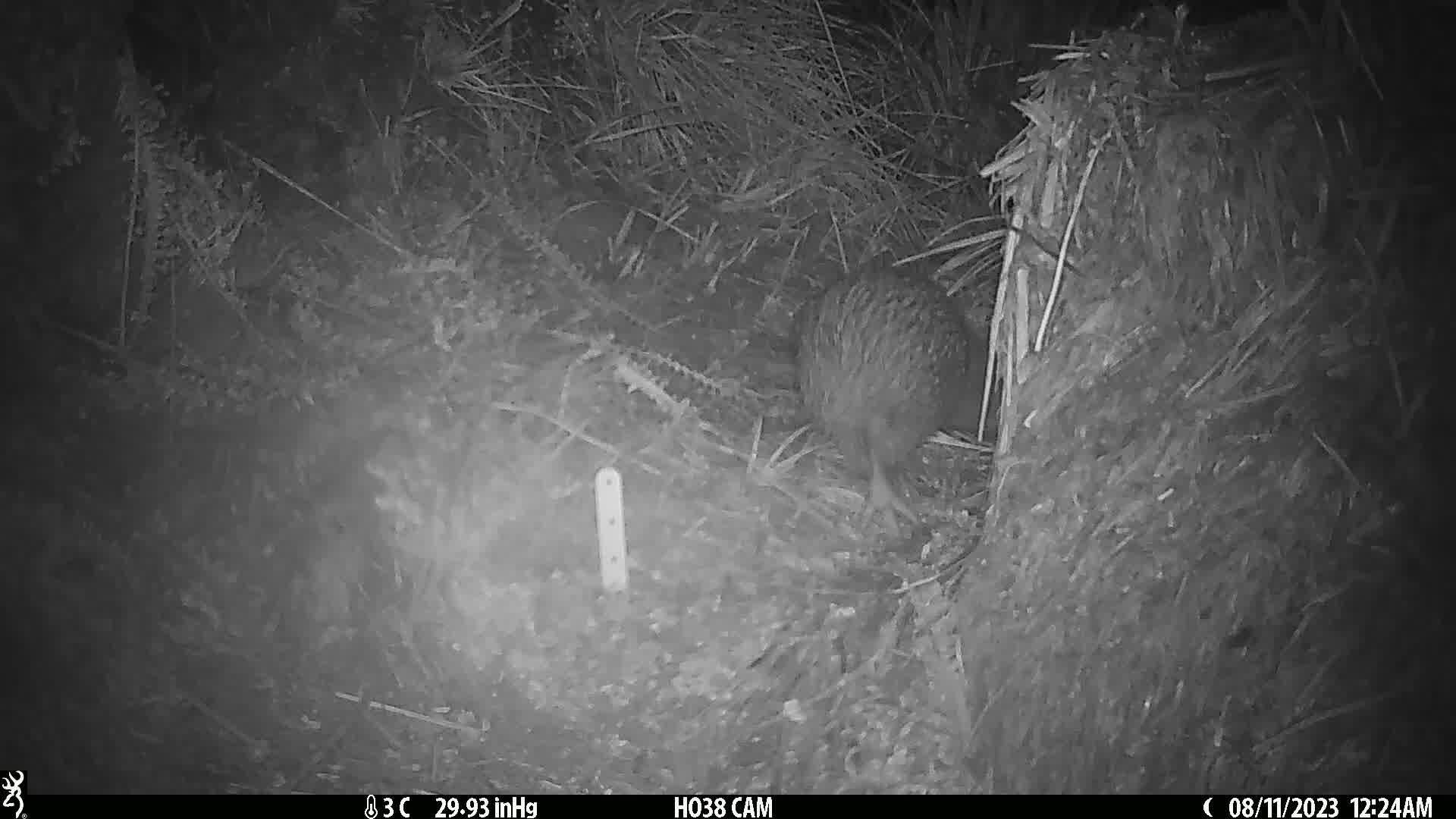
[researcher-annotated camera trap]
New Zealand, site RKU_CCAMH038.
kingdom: Animalia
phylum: Chordata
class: Aves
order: Apterygiformes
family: Apterygidae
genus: Apteryx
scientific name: Apteryx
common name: kiwi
Kiwi (Apteryx).